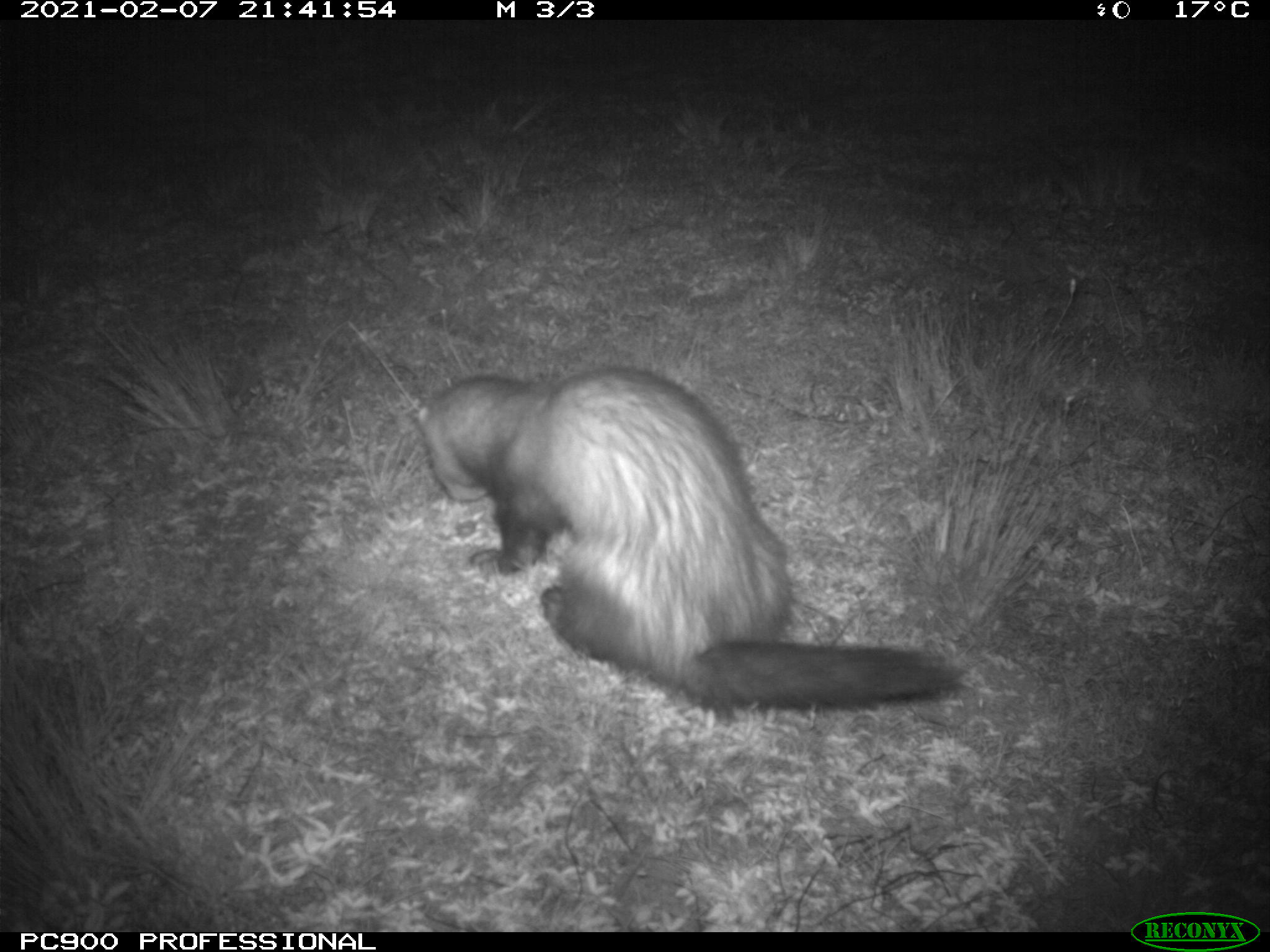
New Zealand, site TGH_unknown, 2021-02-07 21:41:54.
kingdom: Animalia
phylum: Chordata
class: Mammalia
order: Carnivora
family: Mustelidae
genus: Mustela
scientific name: Mustela furo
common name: ferret